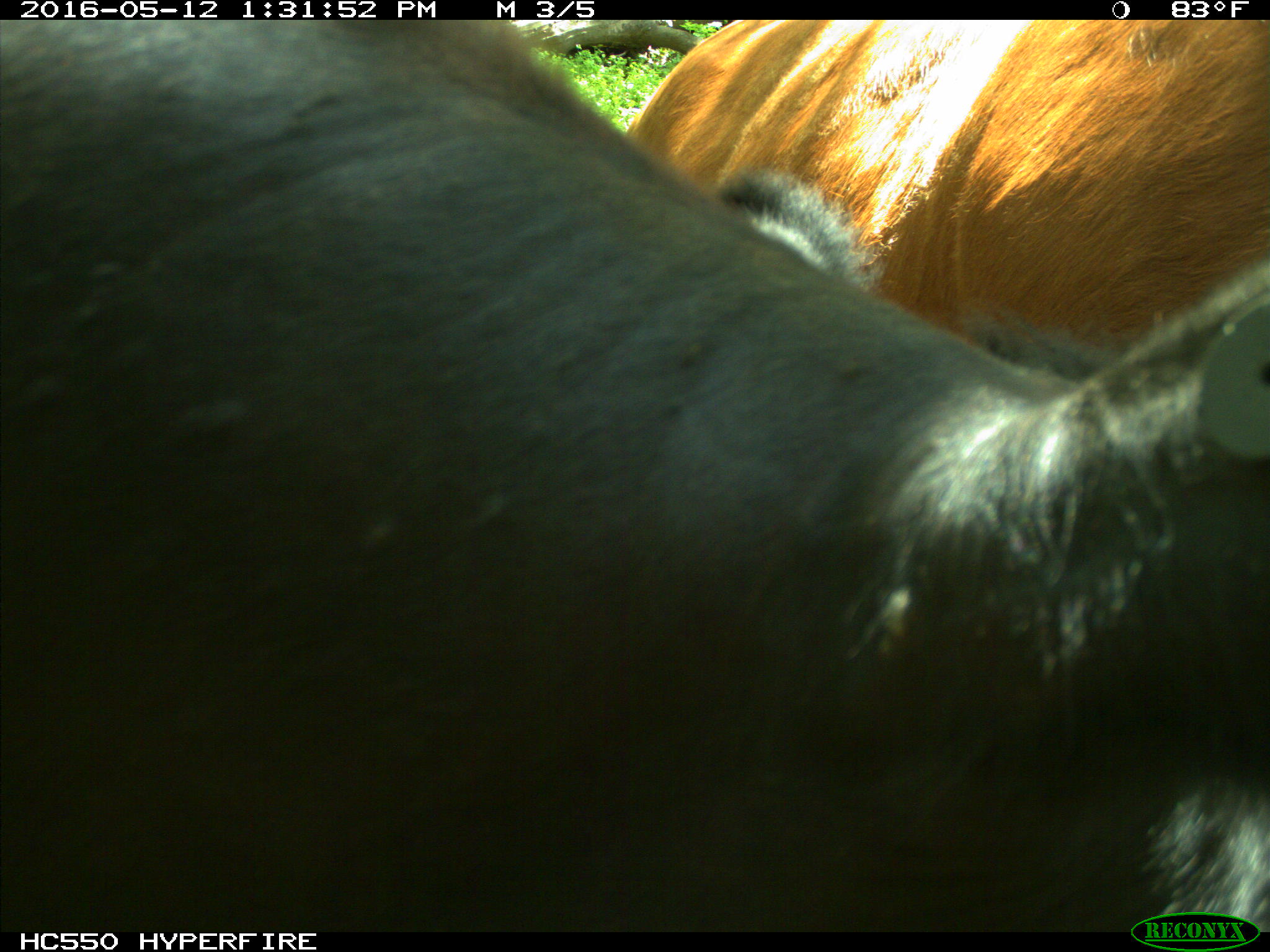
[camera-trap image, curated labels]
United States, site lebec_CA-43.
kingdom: Animalia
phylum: Chordata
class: Mammalia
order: Artiodactyla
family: Bovidae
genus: Bos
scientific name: Bos taurus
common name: domestic cow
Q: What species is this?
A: Bos taurus (domestic cow).